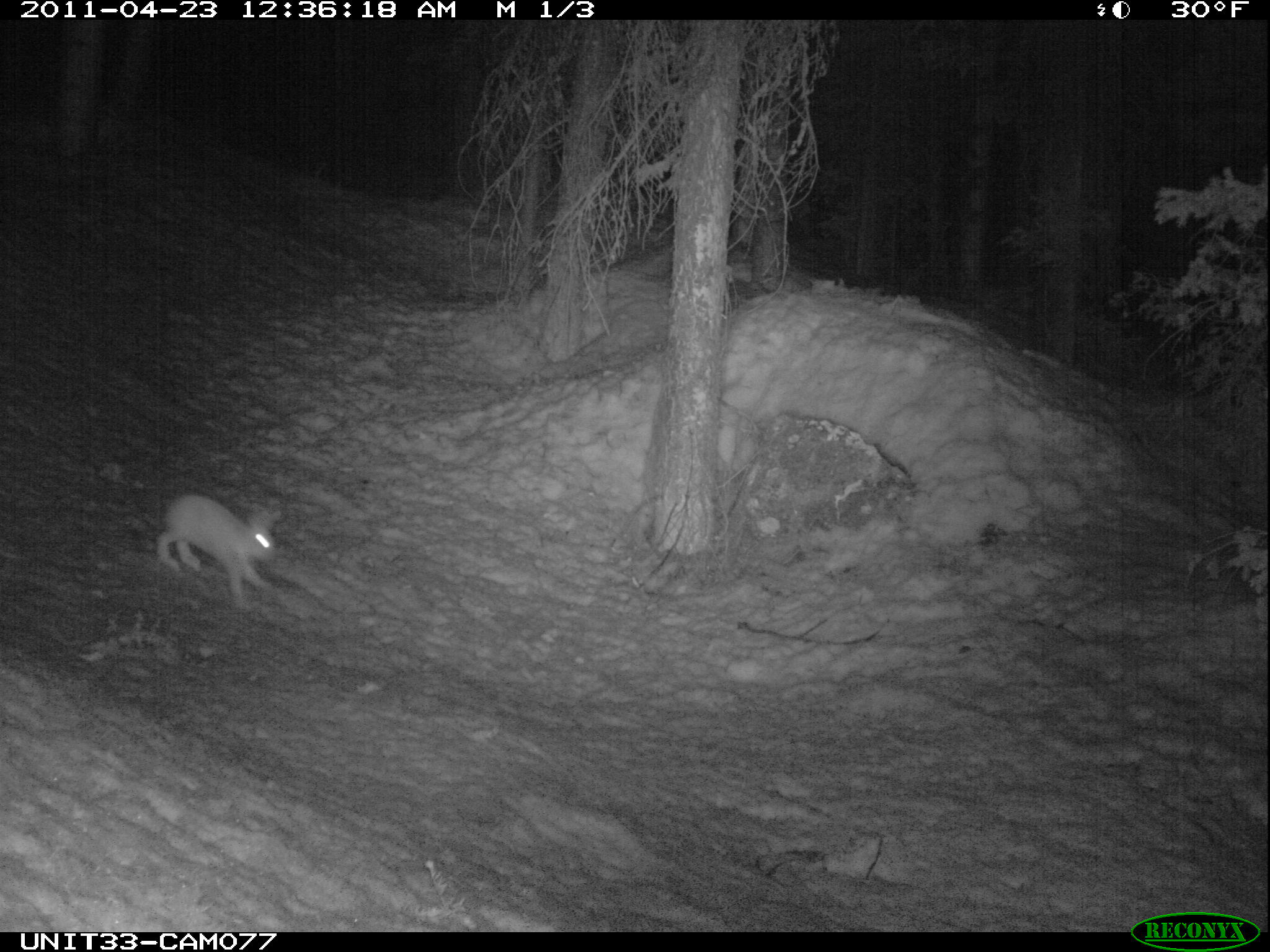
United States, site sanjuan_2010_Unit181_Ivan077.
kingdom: Animalia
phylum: Chordata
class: Mammalia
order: Lagomorpha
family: Leporidae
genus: Lepus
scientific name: Lepus americanus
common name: snowshoe hare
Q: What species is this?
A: Lepus americanus (snowshoe hare).